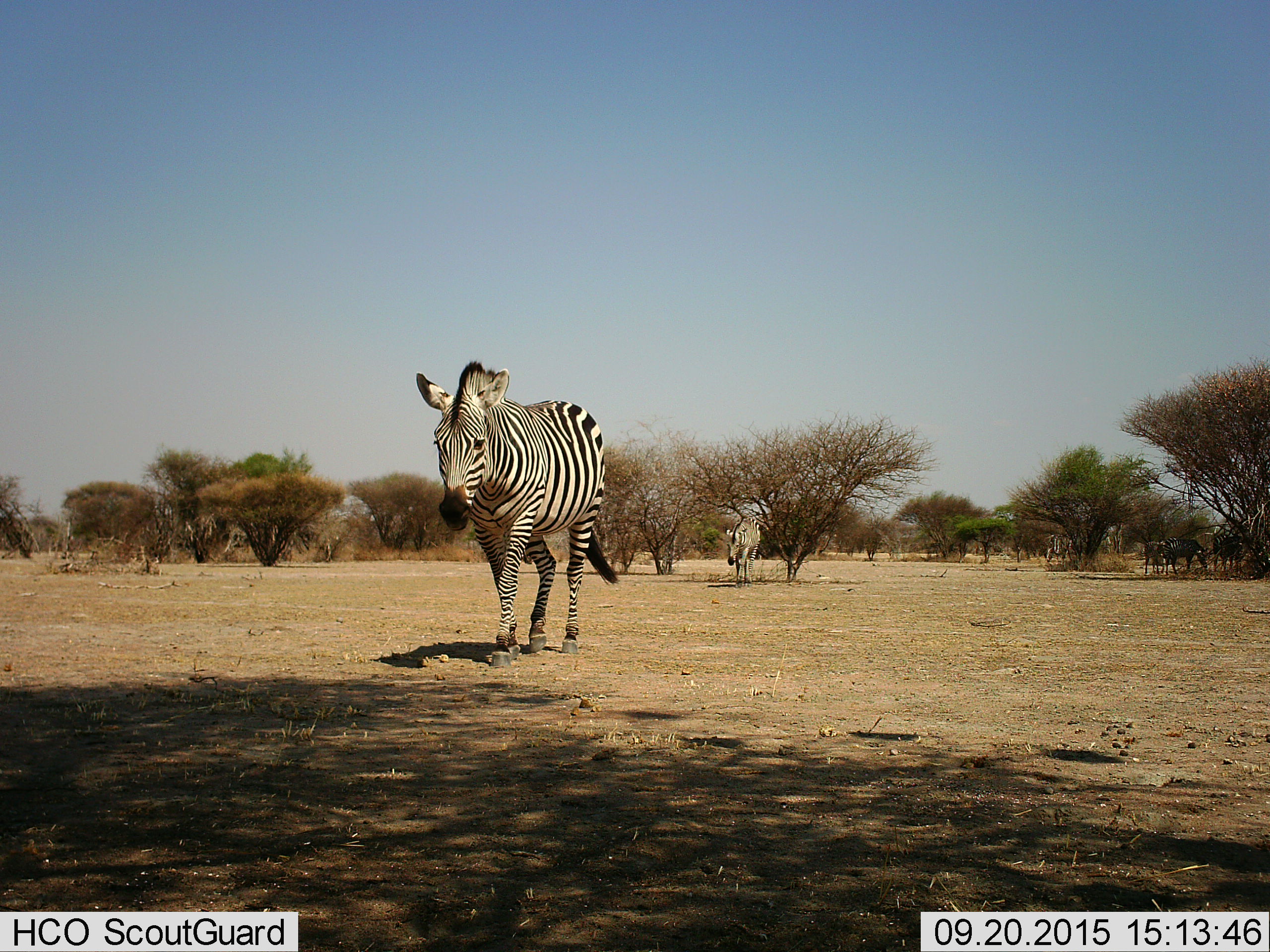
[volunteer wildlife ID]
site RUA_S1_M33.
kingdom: Animalia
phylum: Chordata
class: Mammalia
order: Perissodactyla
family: Equidae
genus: Equus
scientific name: Equus quagga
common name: plains zebra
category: zebraplains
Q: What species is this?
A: Zebraplains (plains zebra) (Equus quagga).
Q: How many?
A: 6.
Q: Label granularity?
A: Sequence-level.